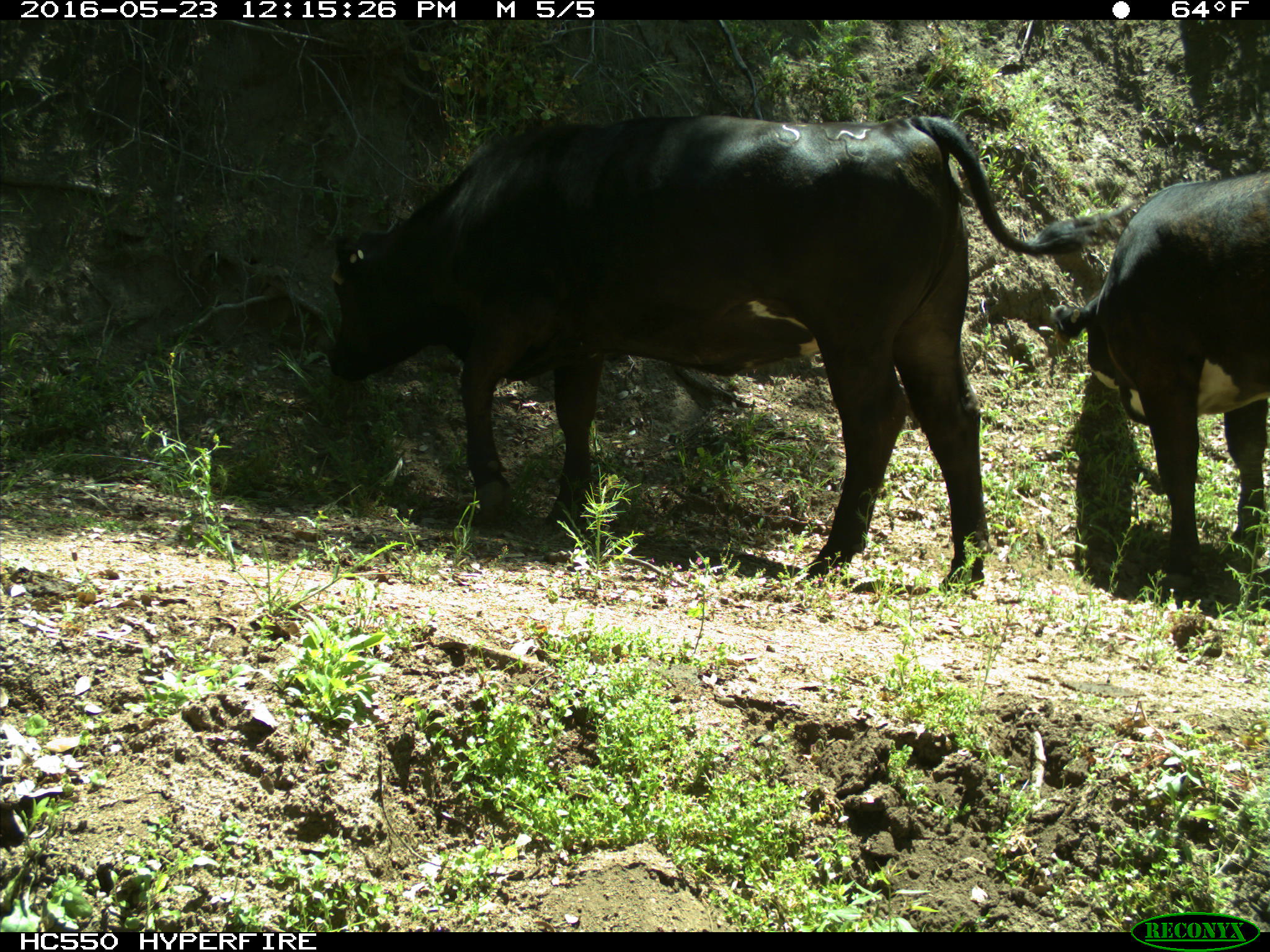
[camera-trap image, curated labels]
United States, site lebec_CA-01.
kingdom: Animalia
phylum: Chordata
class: Mammalia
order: Artiodactyla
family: Bovidae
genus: Bos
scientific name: Bos taurus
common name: domestic cow